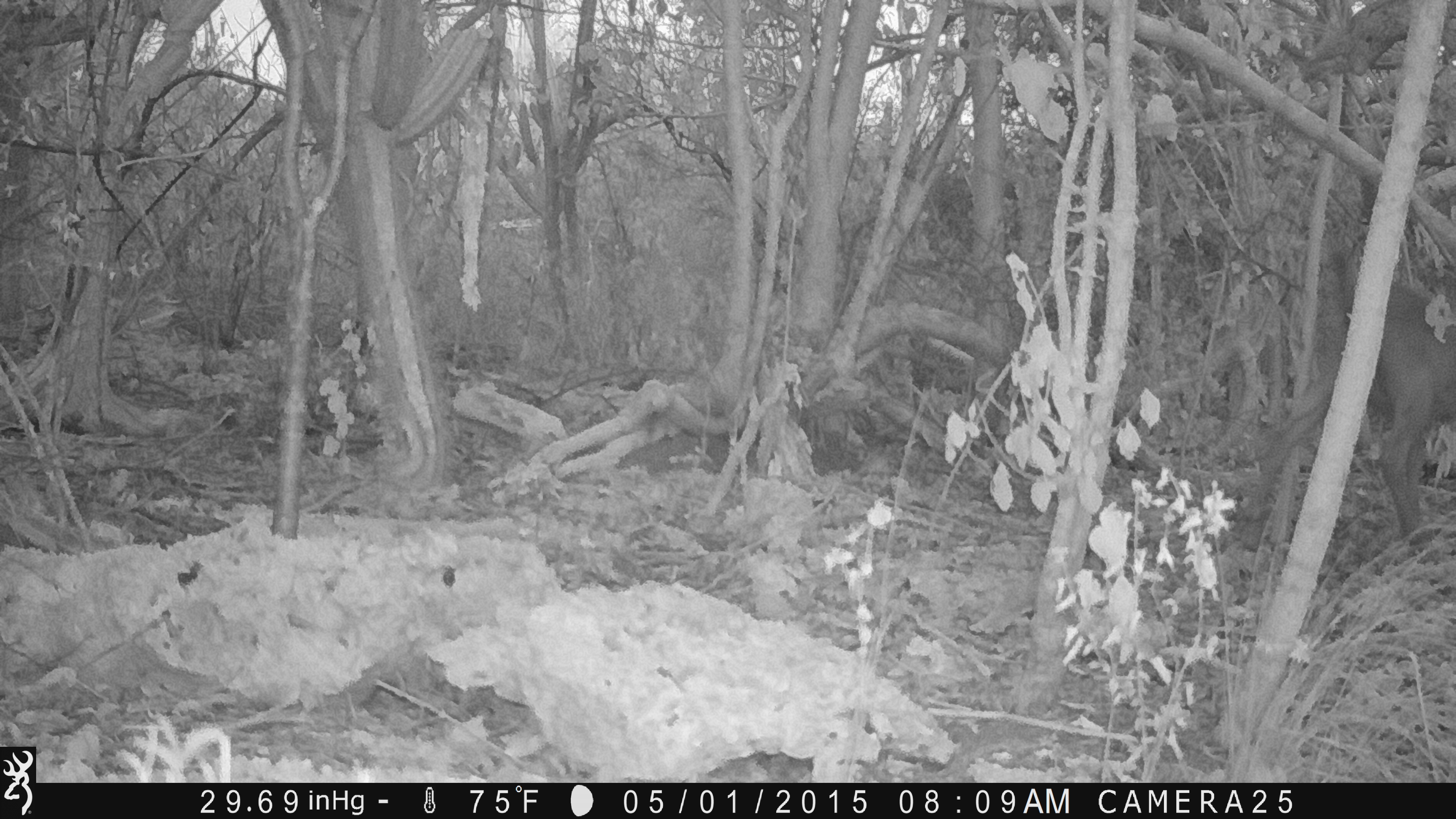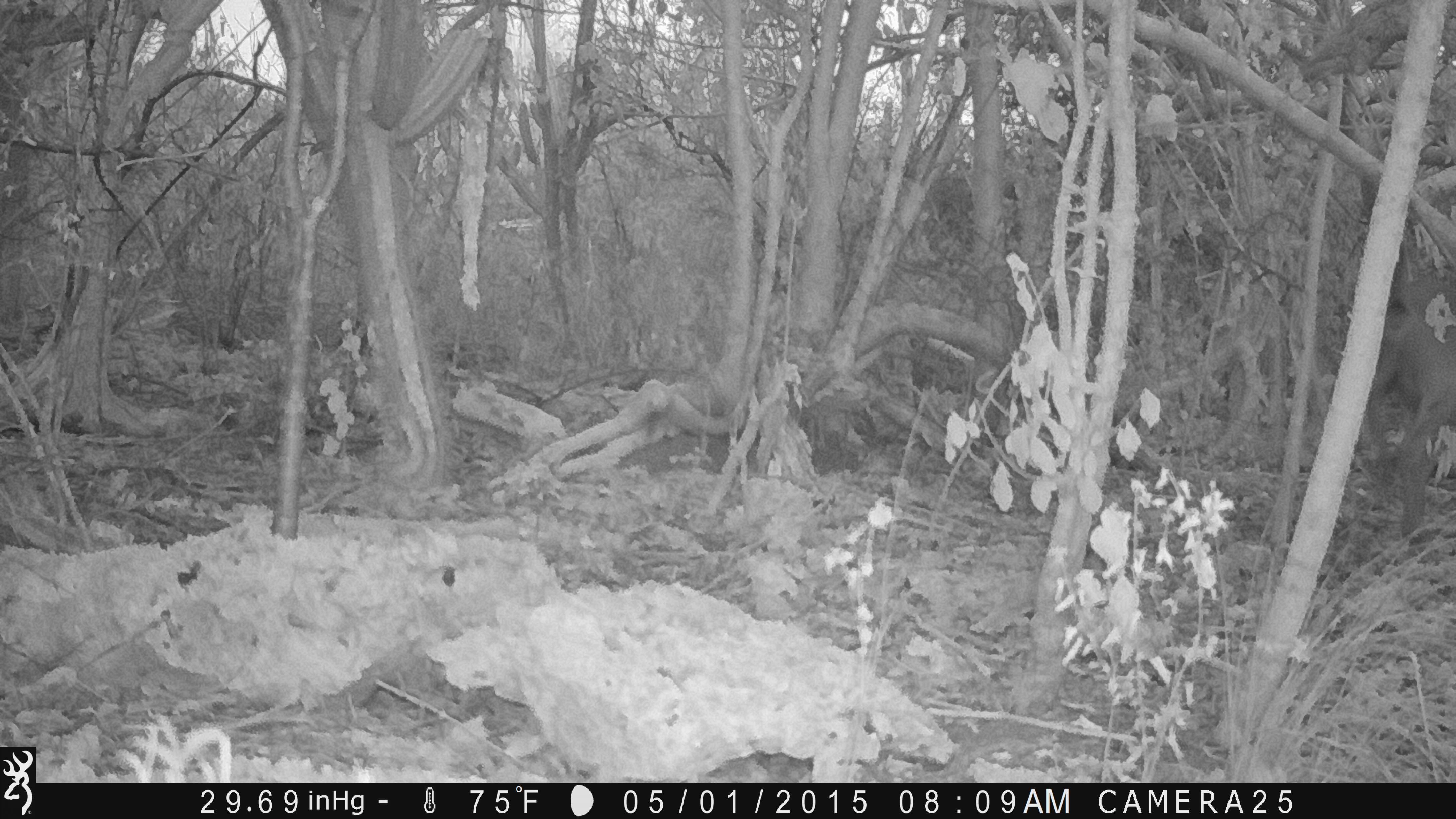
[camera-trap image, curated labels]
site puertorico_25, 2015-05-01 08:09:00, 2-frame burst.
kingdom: Animalia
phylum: Chordata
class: Mammalia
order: Artiodactyla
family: Bovidae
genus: Capra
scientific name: Capra hircus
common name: goat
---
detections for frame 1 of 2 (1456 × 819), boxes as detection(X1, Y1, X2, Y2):
goat: detection(1238, 279, 1456, 556)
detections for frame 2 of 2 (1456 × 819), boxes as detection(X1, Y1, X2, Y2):
goat: detection(1374, 273, 1456, 504)